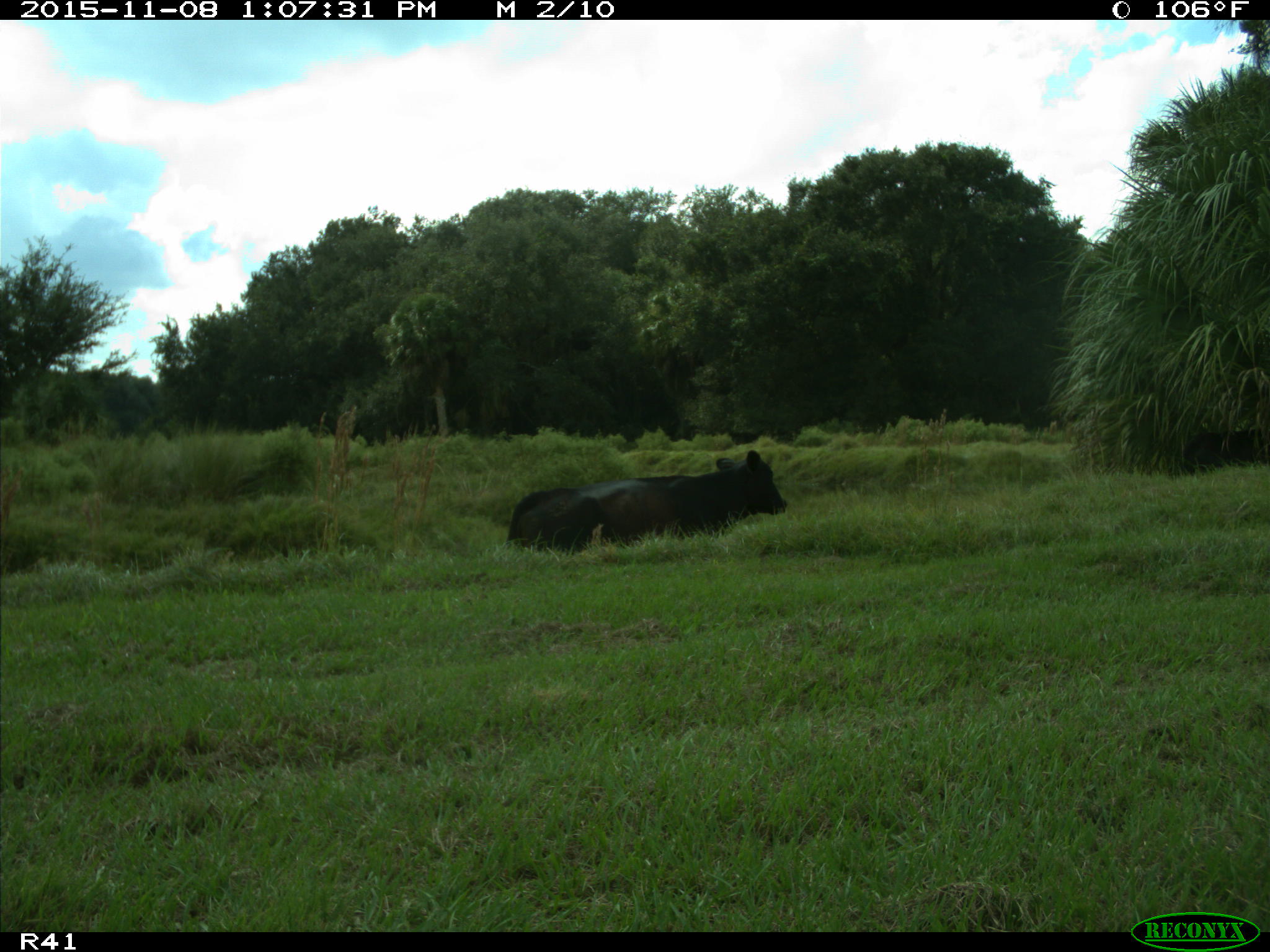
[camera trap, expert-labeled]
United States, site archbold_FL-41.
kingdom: Animalia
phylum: Chordata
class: Mammalia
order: Artiodactyla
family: Bovidae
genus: Bos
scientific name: Bos taurus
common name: domestic cow